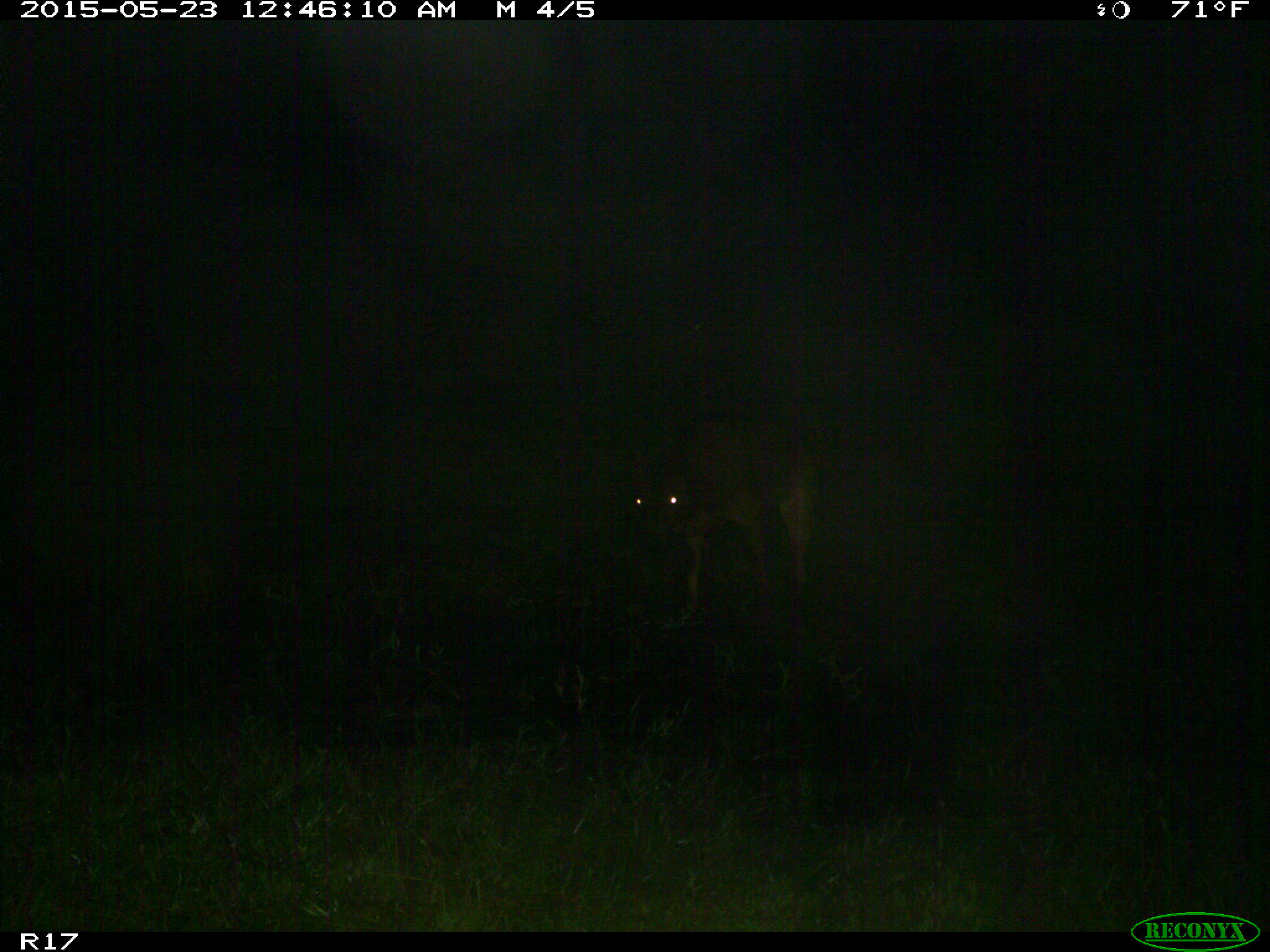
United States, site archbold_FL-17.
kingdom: Animalia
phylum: Chordata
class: Mammalia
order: Artiodactyla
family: Bovidae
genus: Bos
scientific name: Bos taurus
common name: domestic cow